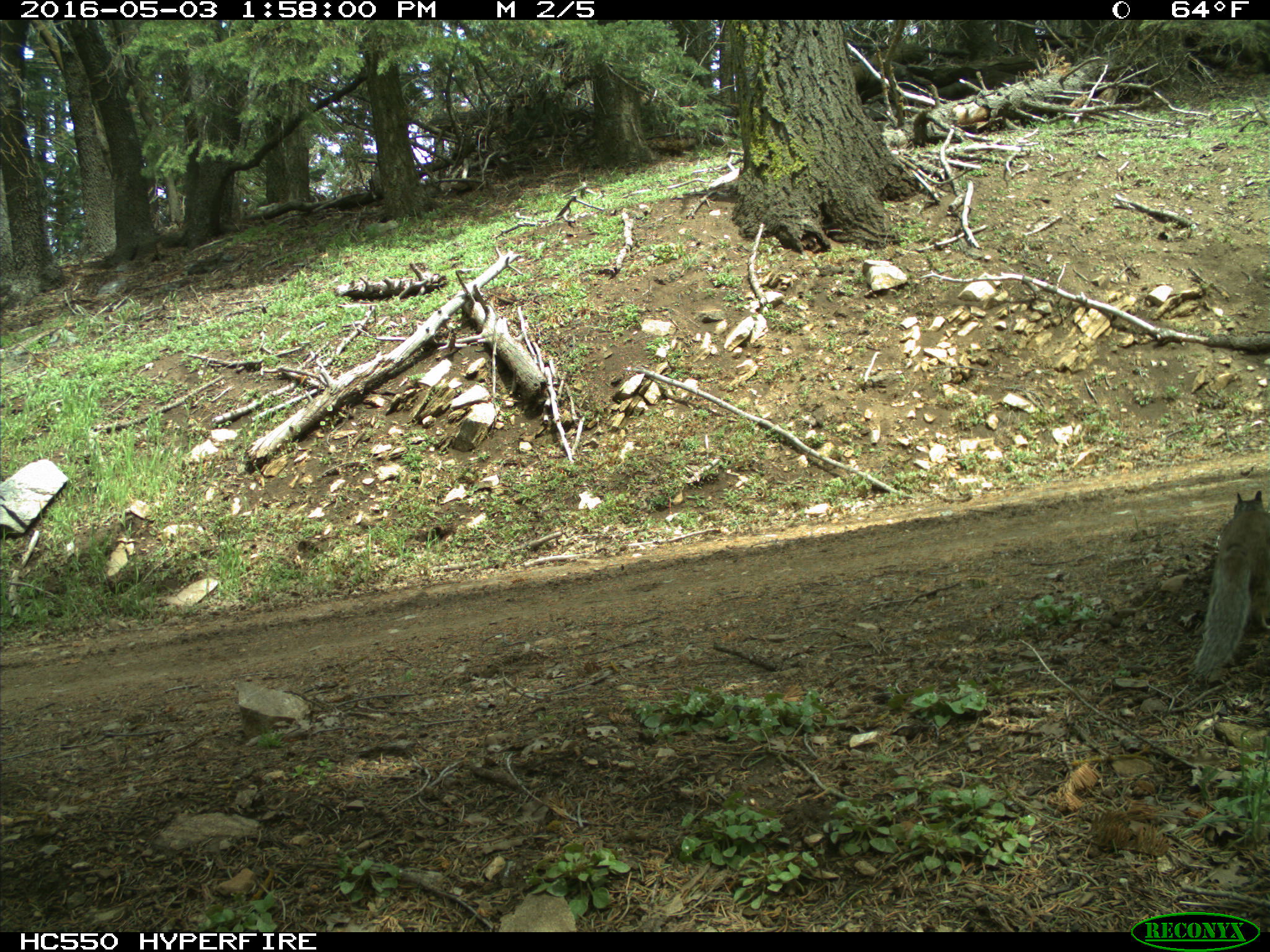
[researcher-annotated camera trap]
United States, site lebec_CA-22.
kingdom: Animalia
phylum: Chordata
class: Mammalia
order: Rodentia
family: Sciuridae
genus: Otospermophilus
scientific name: Otospermophilus beecheyi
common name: california ground squirrel